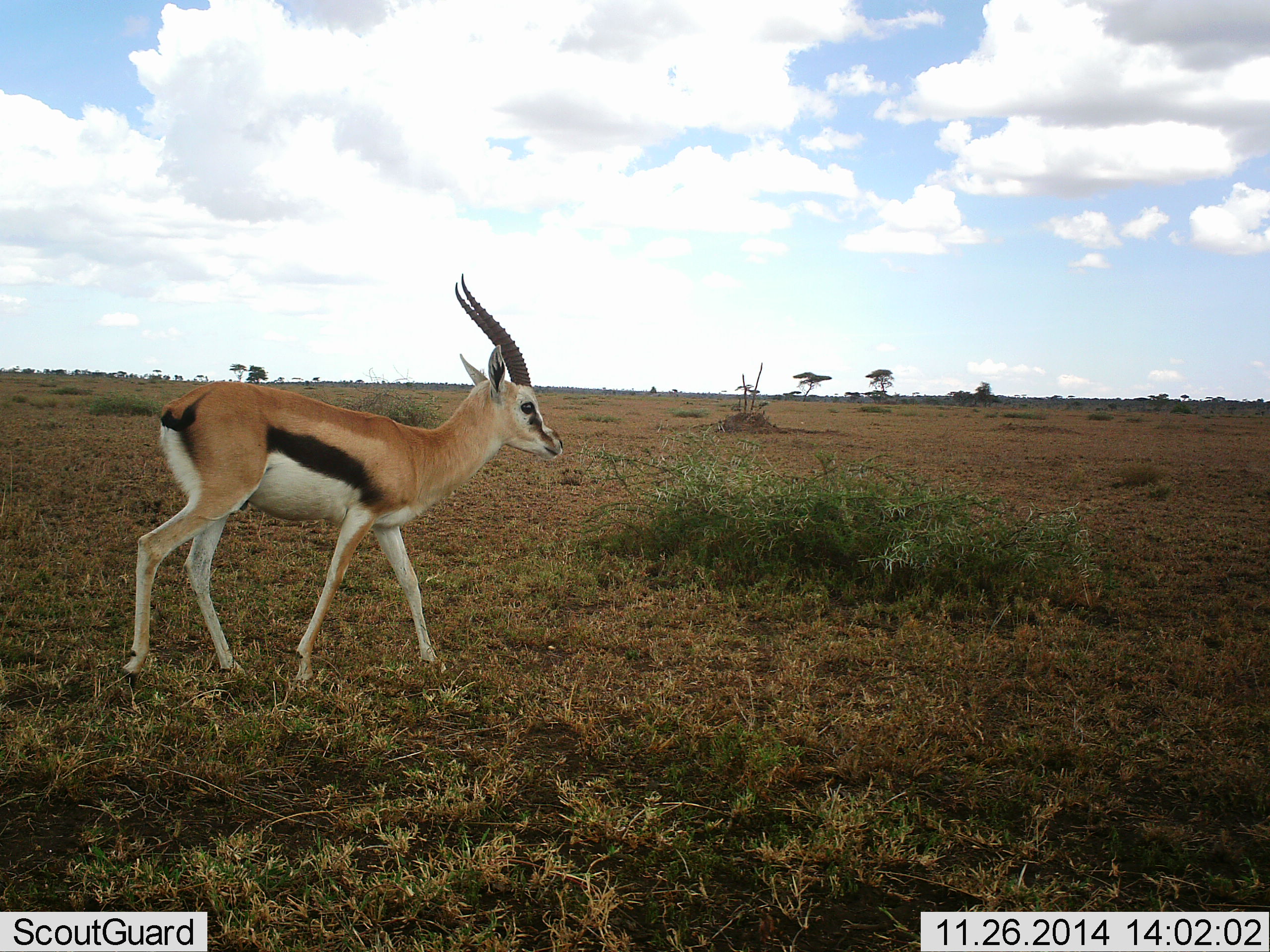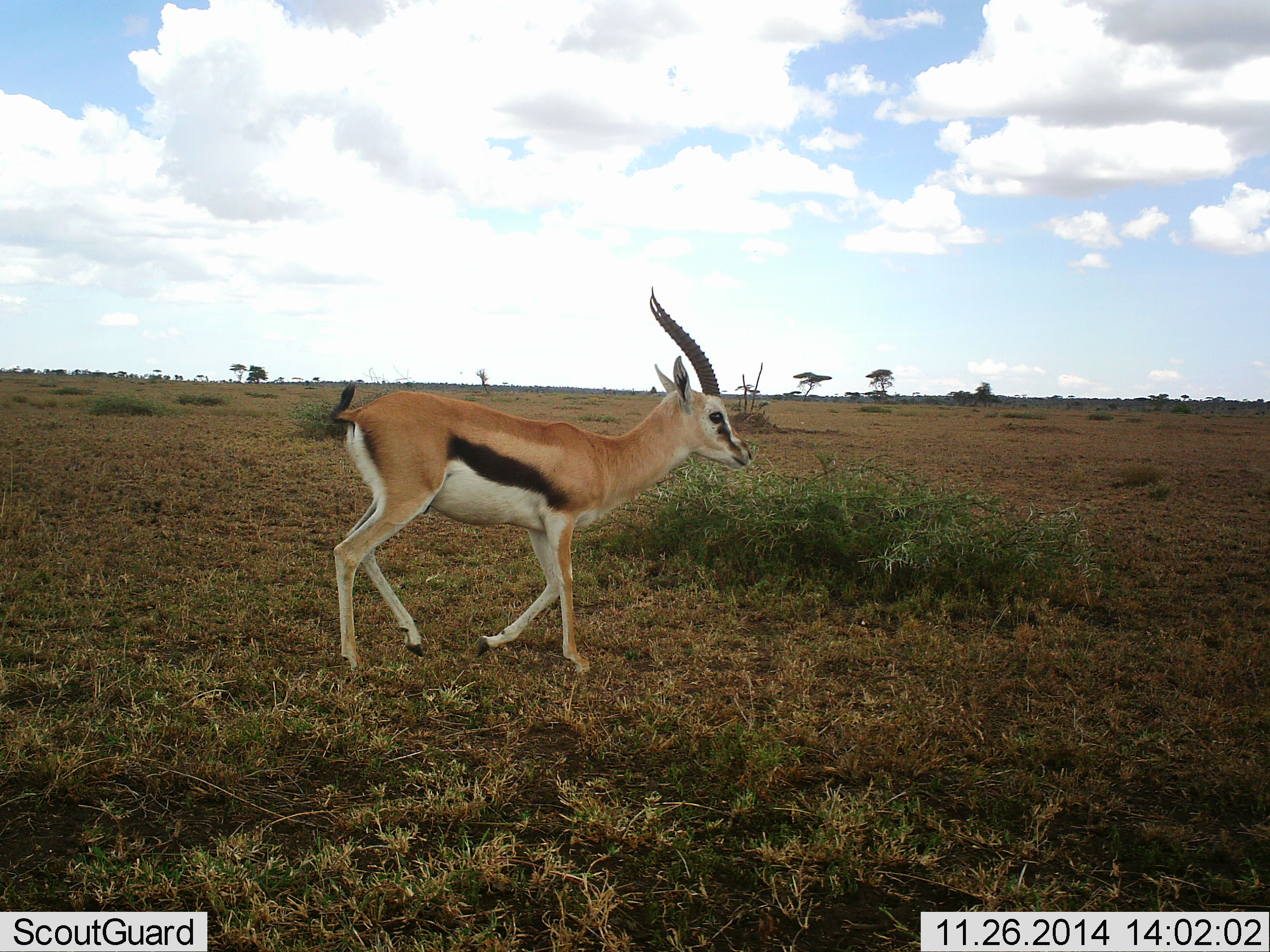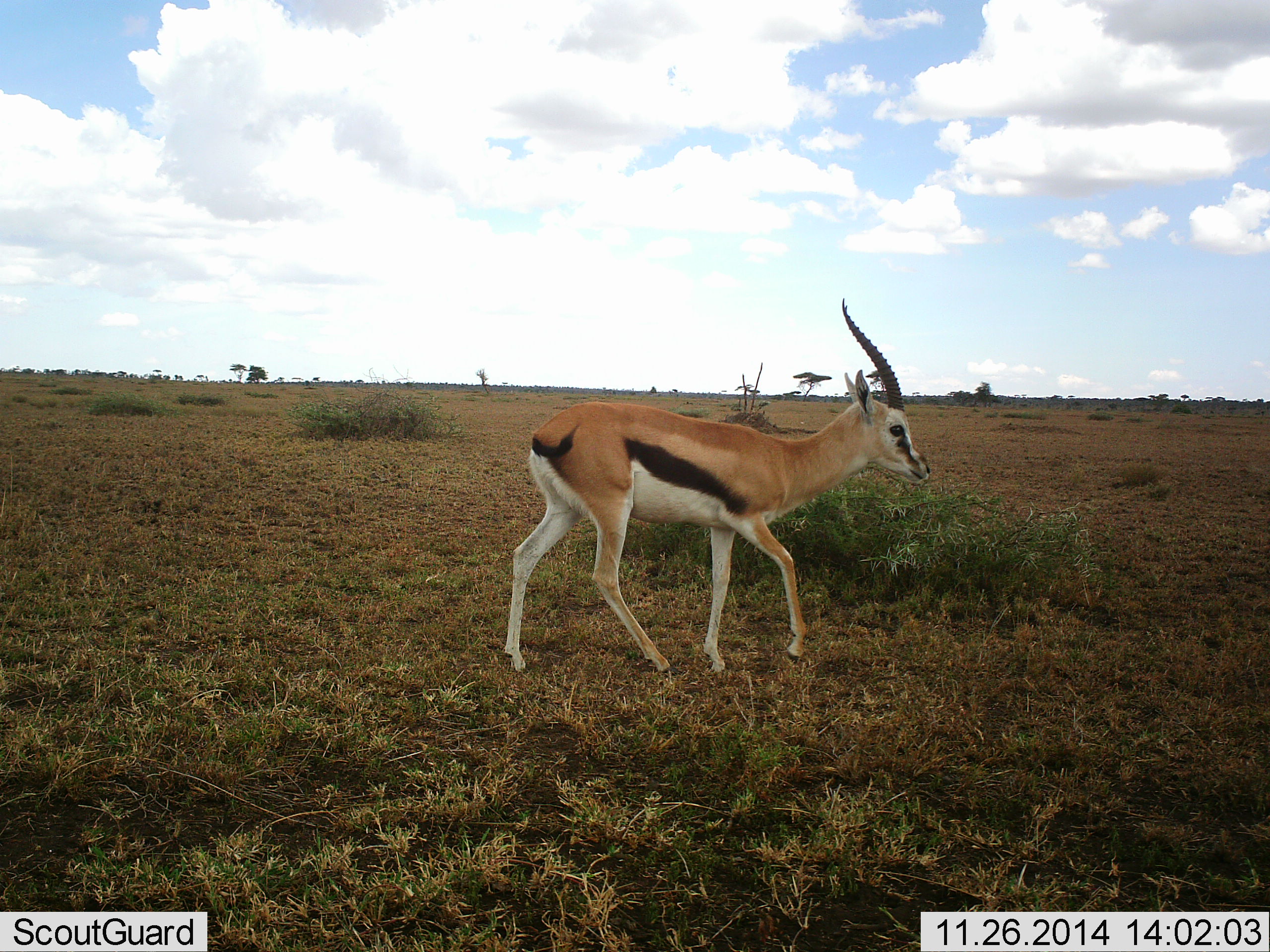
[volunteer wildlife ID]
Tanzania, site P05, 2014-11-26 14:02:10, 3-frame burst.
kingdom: Animalia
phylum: Chordata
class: Mammalia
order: Artiodactyla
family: Bovidae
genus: Eudorcas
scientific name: Eudorcas thomsonii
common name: thomson's gazelle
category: gazellethomsons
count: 1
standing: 0%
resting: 0%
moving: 100%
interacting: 0%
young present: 0%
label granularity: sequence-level